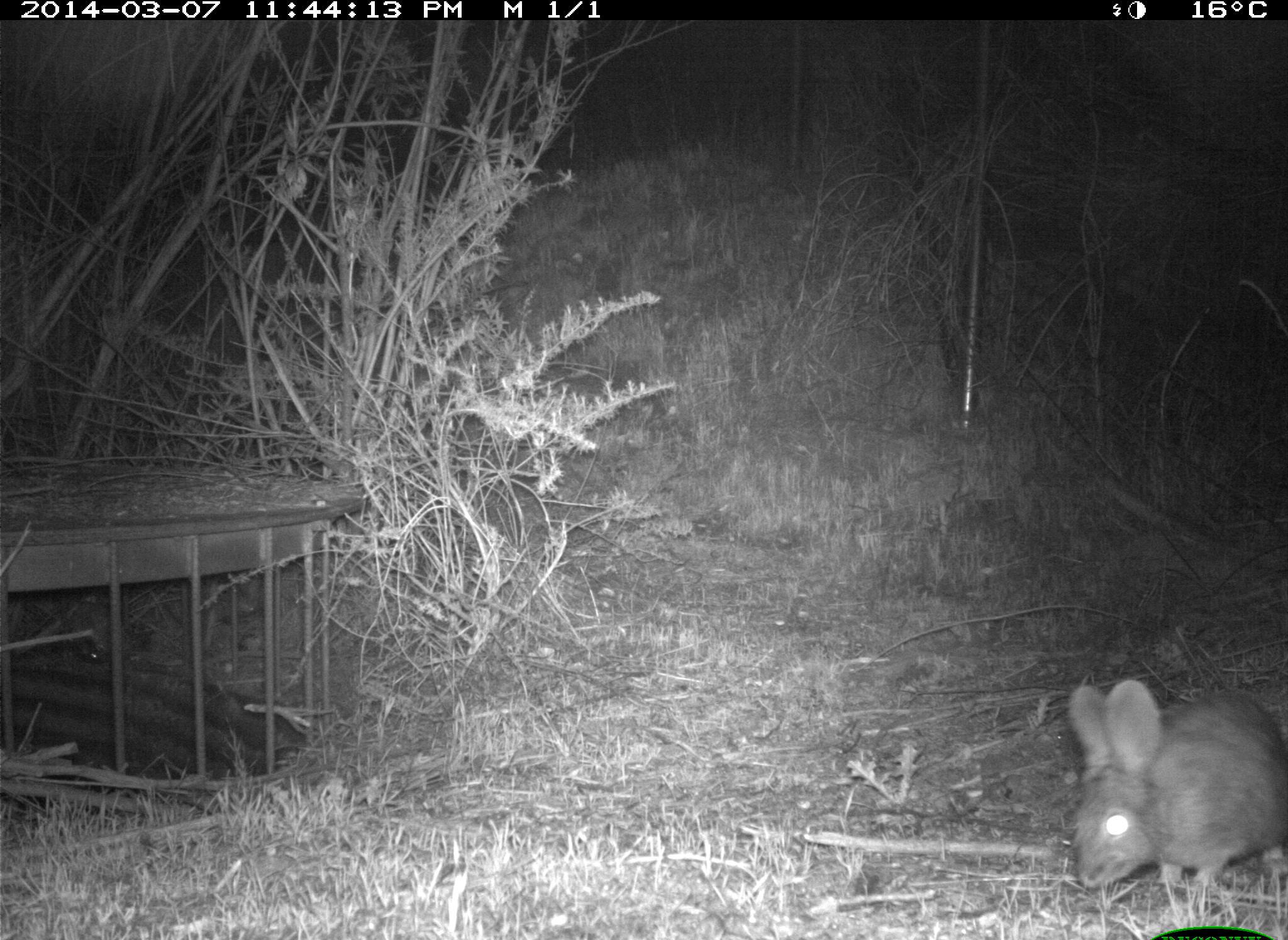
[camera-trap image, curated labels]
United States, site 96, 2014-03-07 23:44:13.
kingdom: Animalia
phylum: Chordata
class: Mammalia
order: Lagomorpha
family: Leporidae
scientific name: Leporidae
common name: rabbits and hares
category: rabbit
Rabbit (rabbits and hares) (Leporidae).